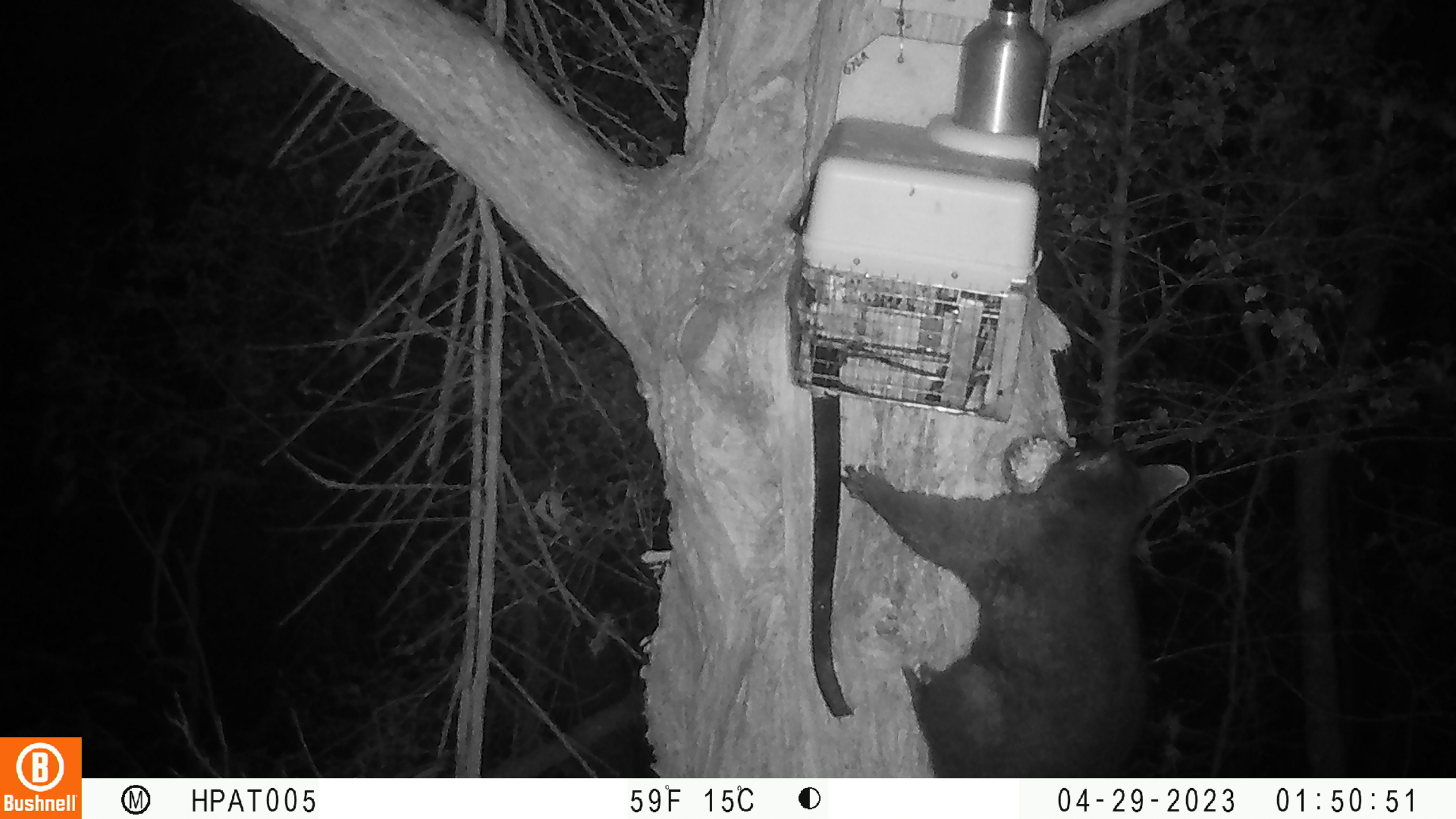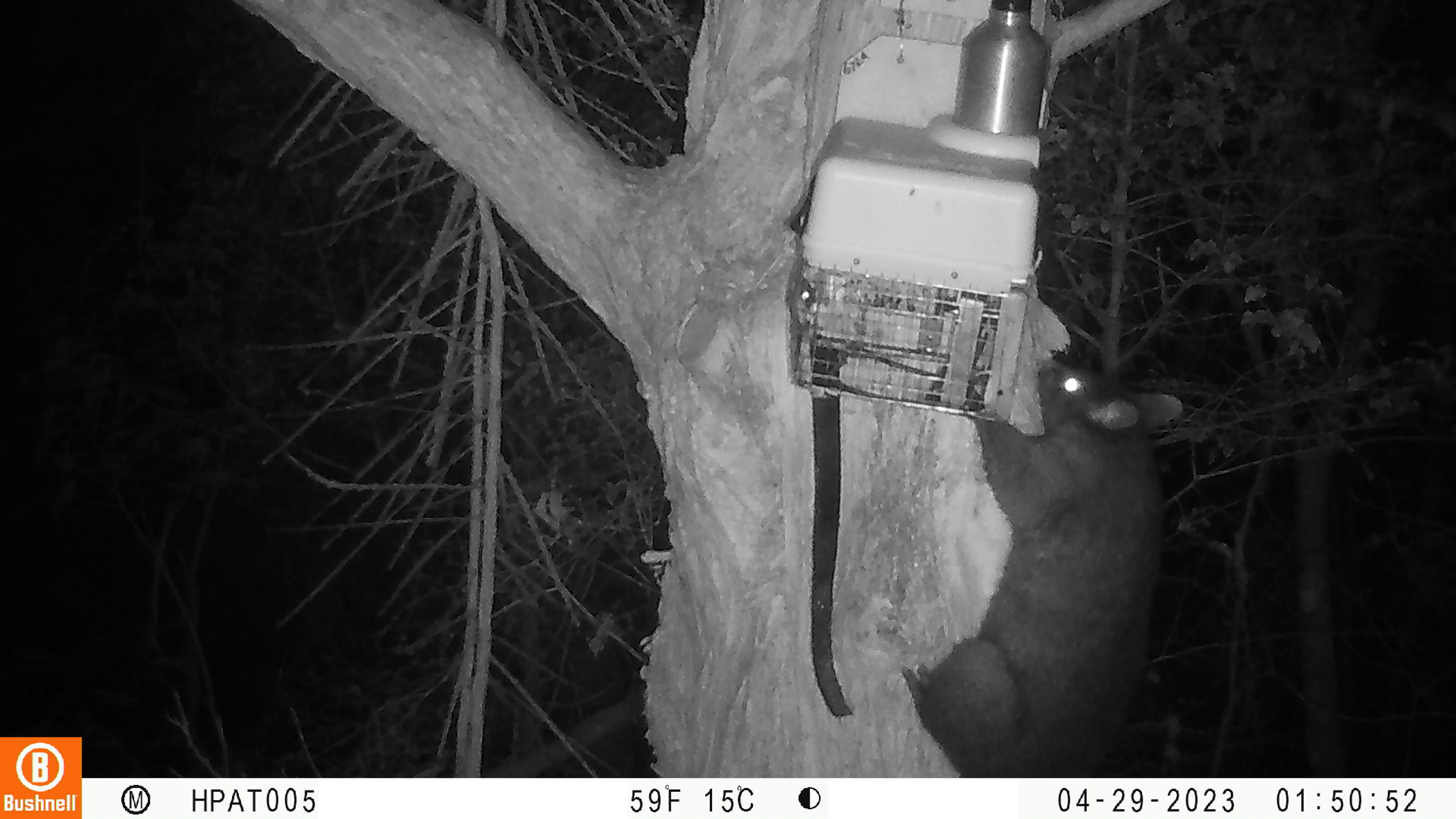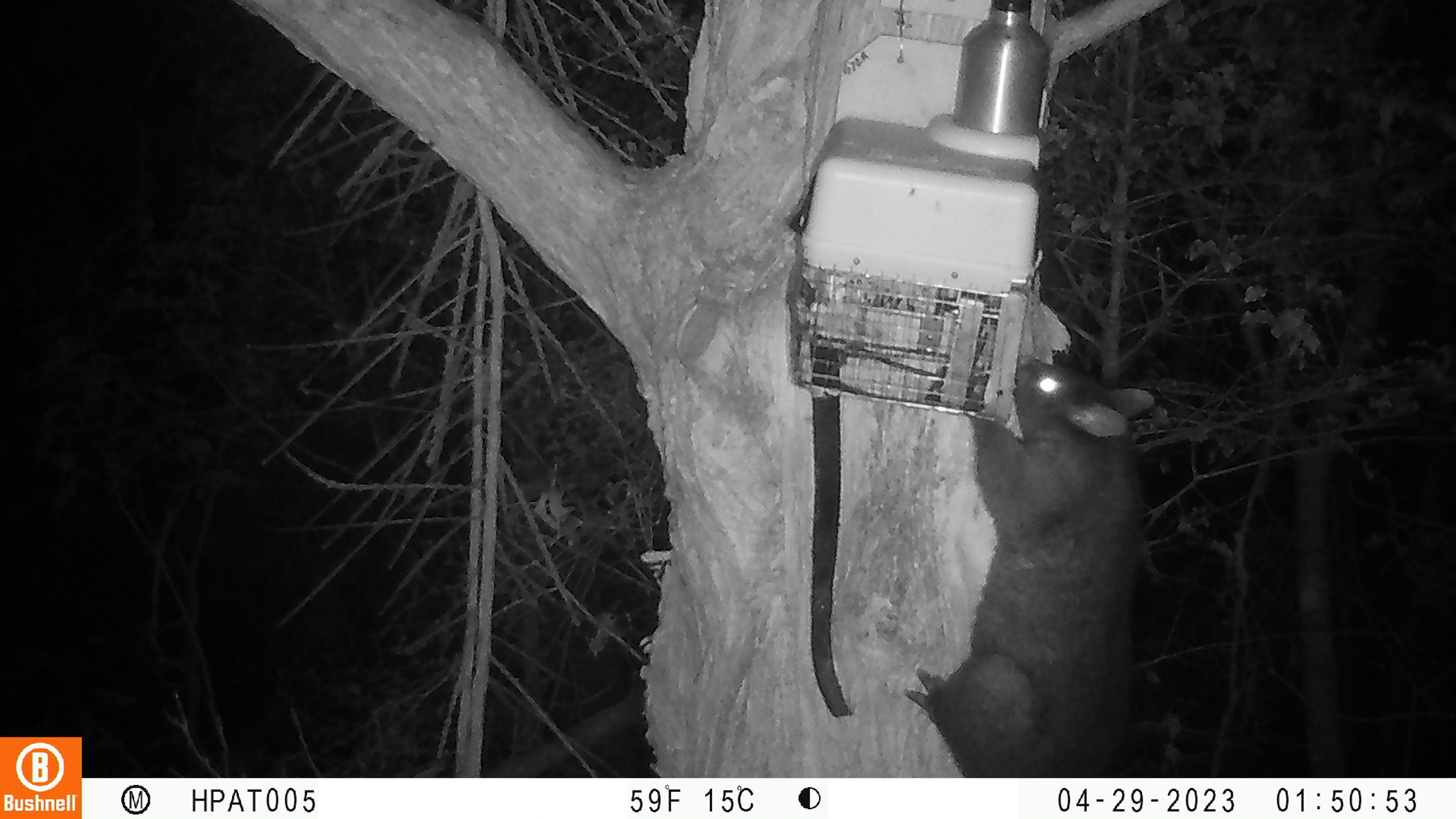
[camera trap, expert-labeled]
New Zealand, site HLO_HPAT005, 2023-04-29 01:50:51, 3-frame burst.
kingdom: Animalia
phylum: Chordata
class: Mammalia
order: Diprotodontia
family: Phalangeridae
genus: Trichosurus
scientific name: Trichosurus vulpecula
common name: common brushtail possum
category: possum